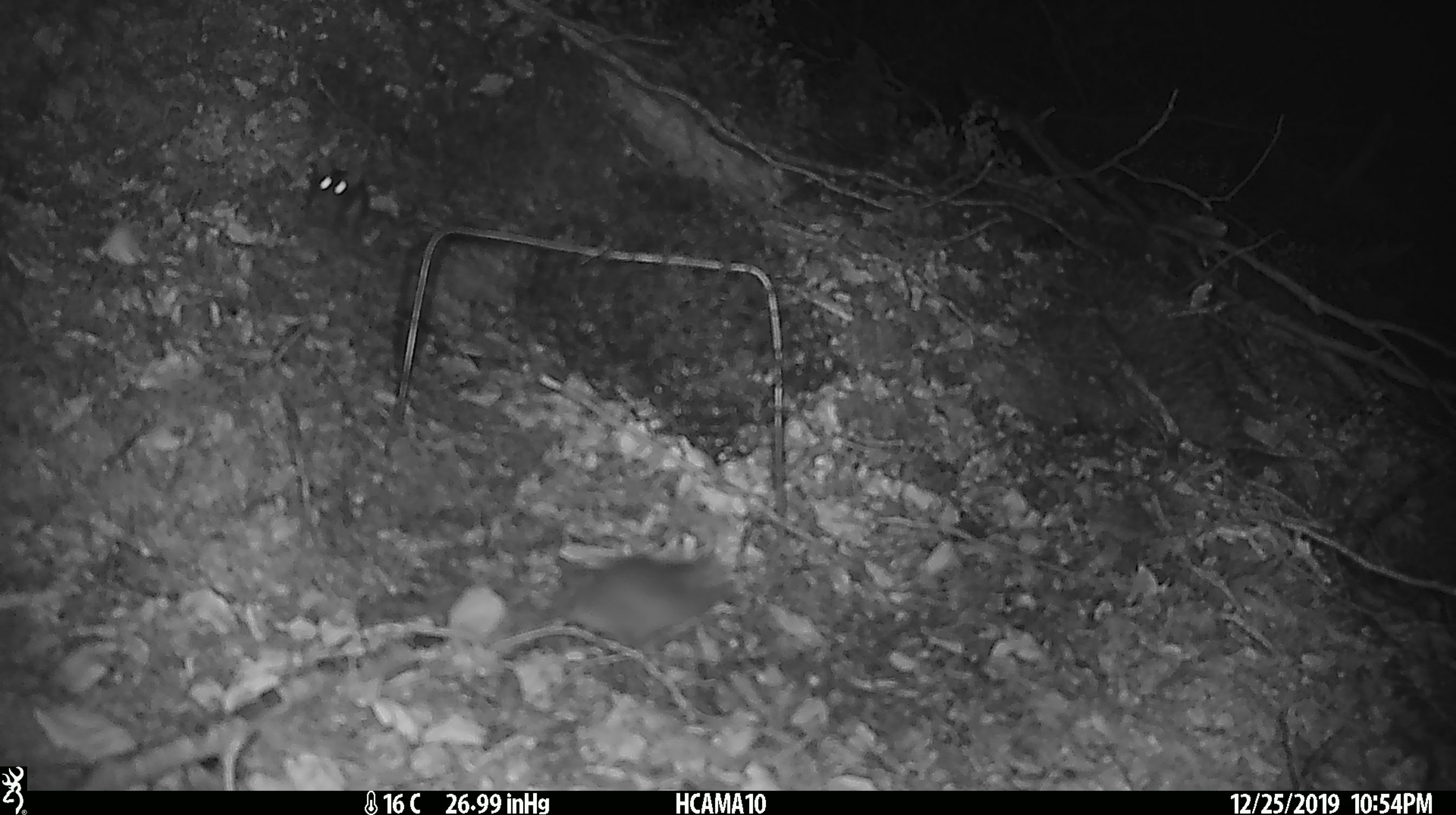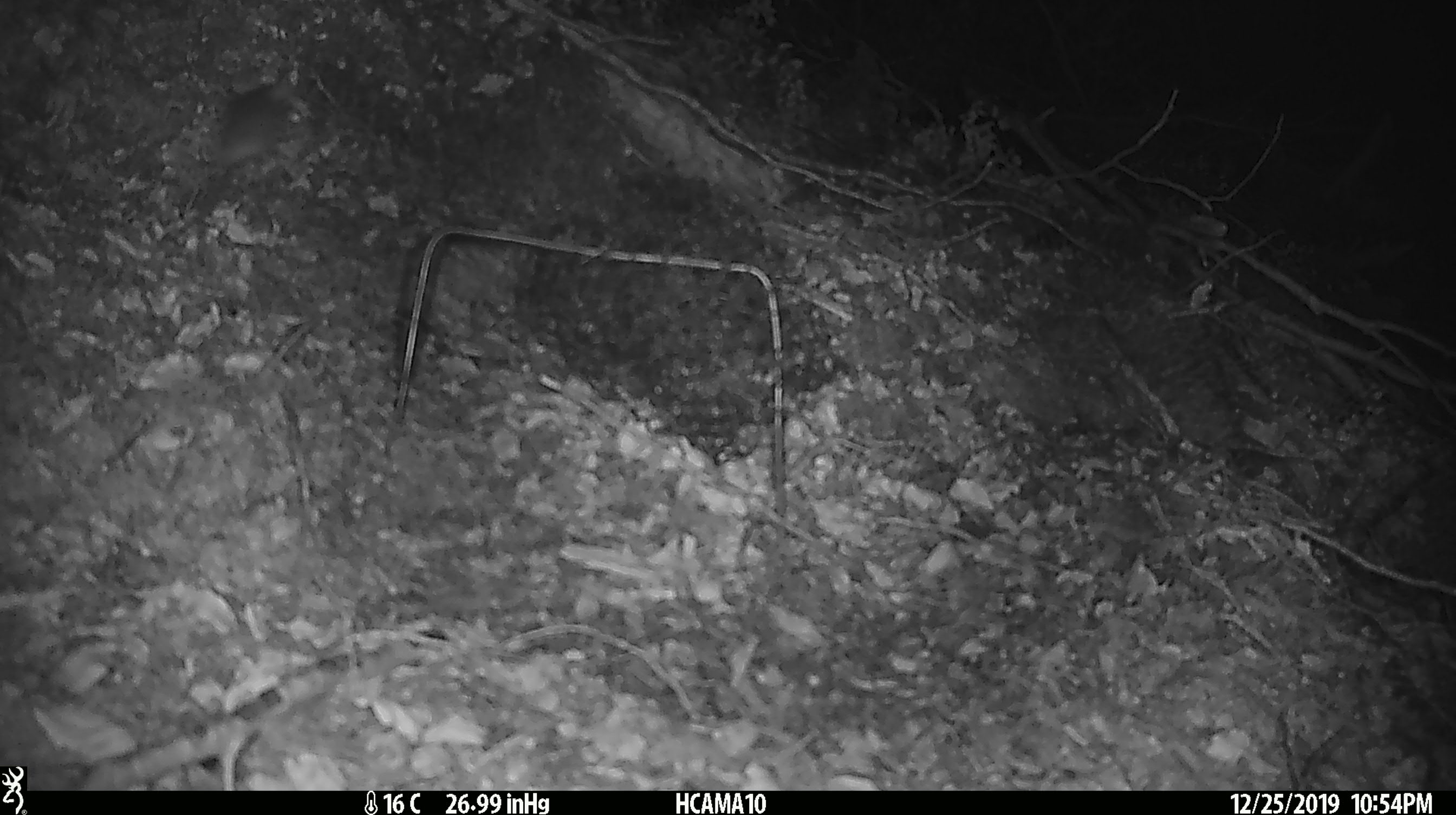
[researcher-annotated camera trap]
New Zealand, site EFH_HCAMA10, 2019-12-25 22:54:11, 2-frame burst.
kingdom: Animalia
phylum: Chordata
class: Mammalia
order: Rodentia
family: Muridae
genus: Mus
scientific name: Mus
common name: mouse